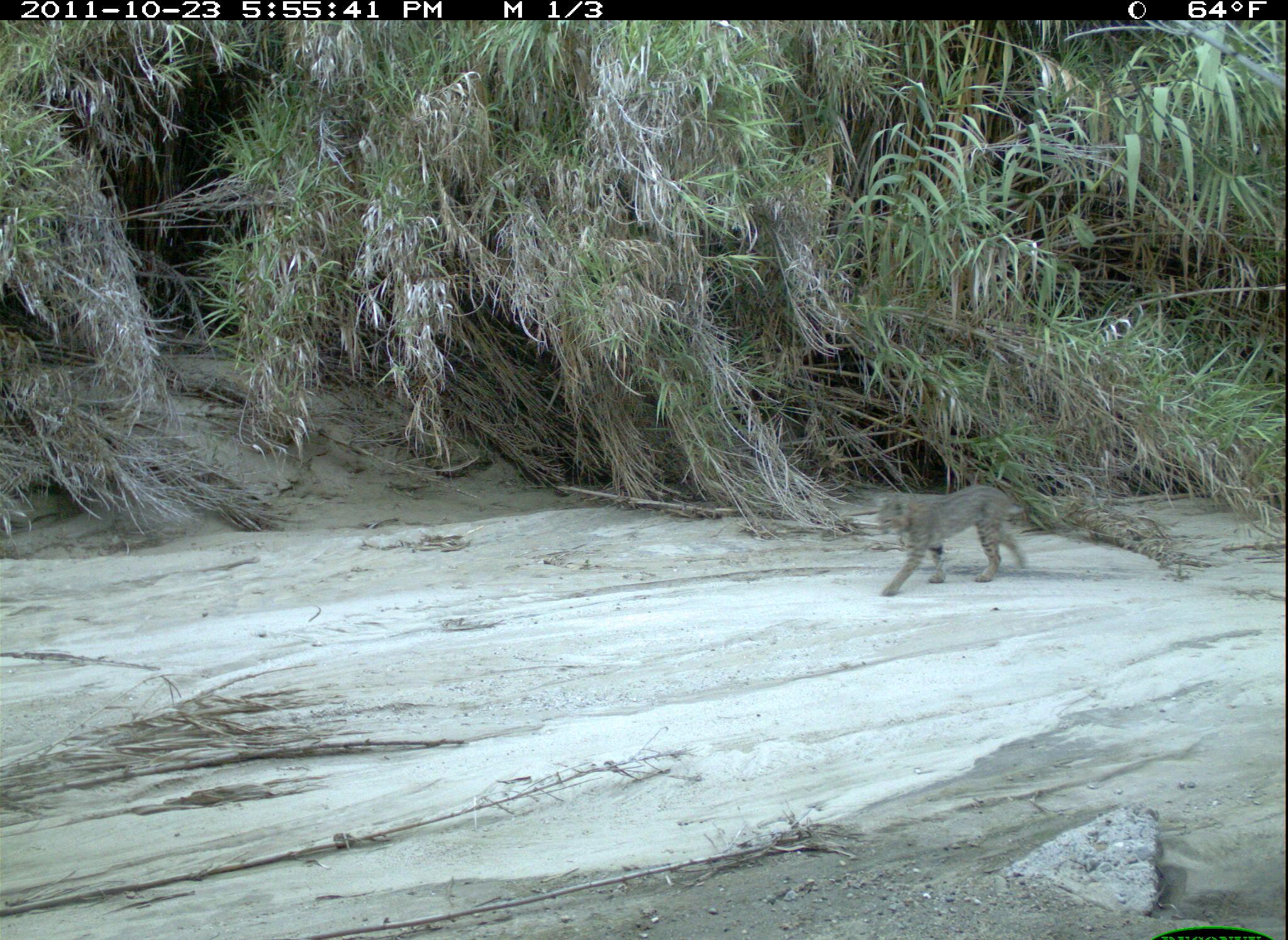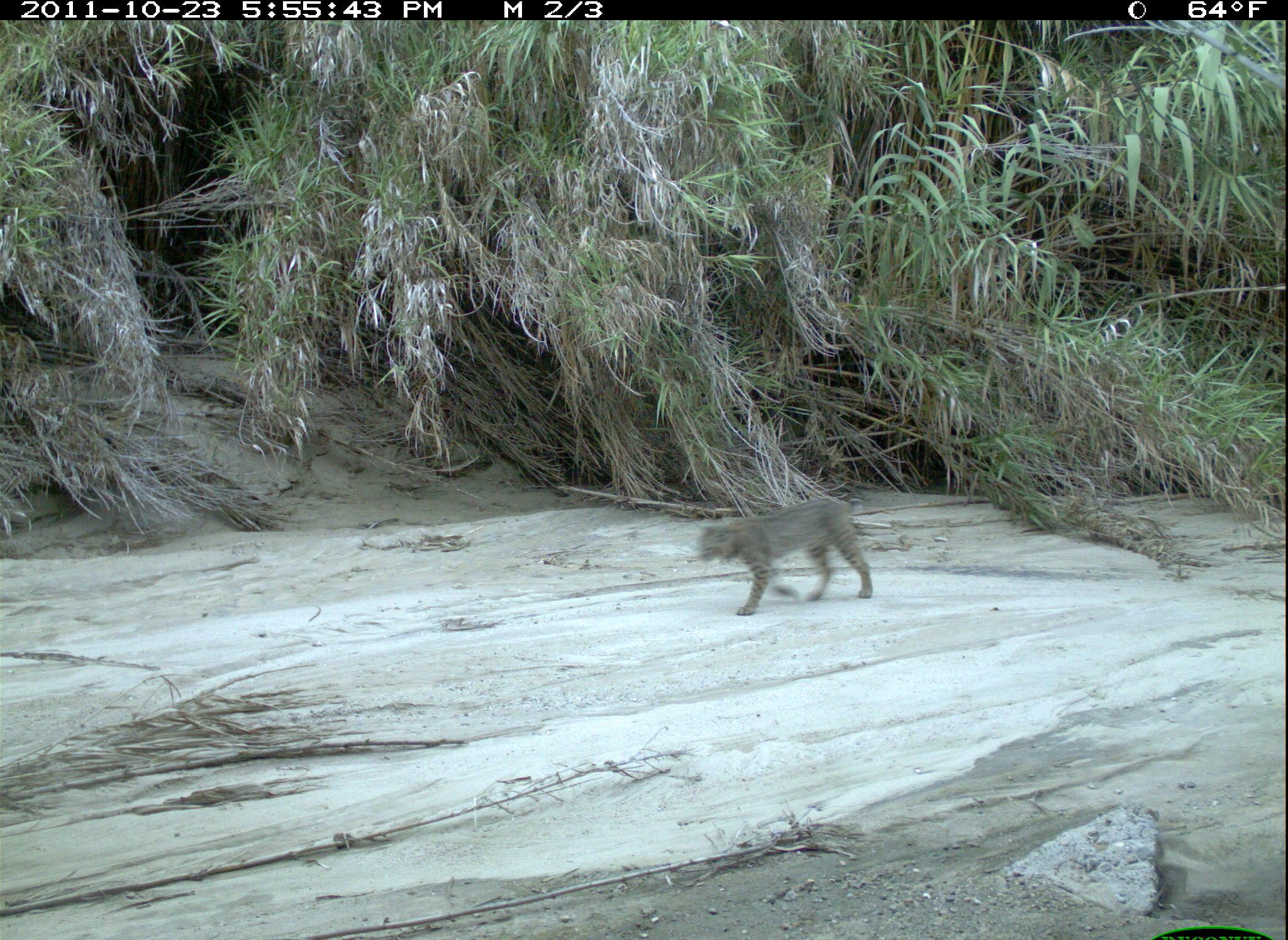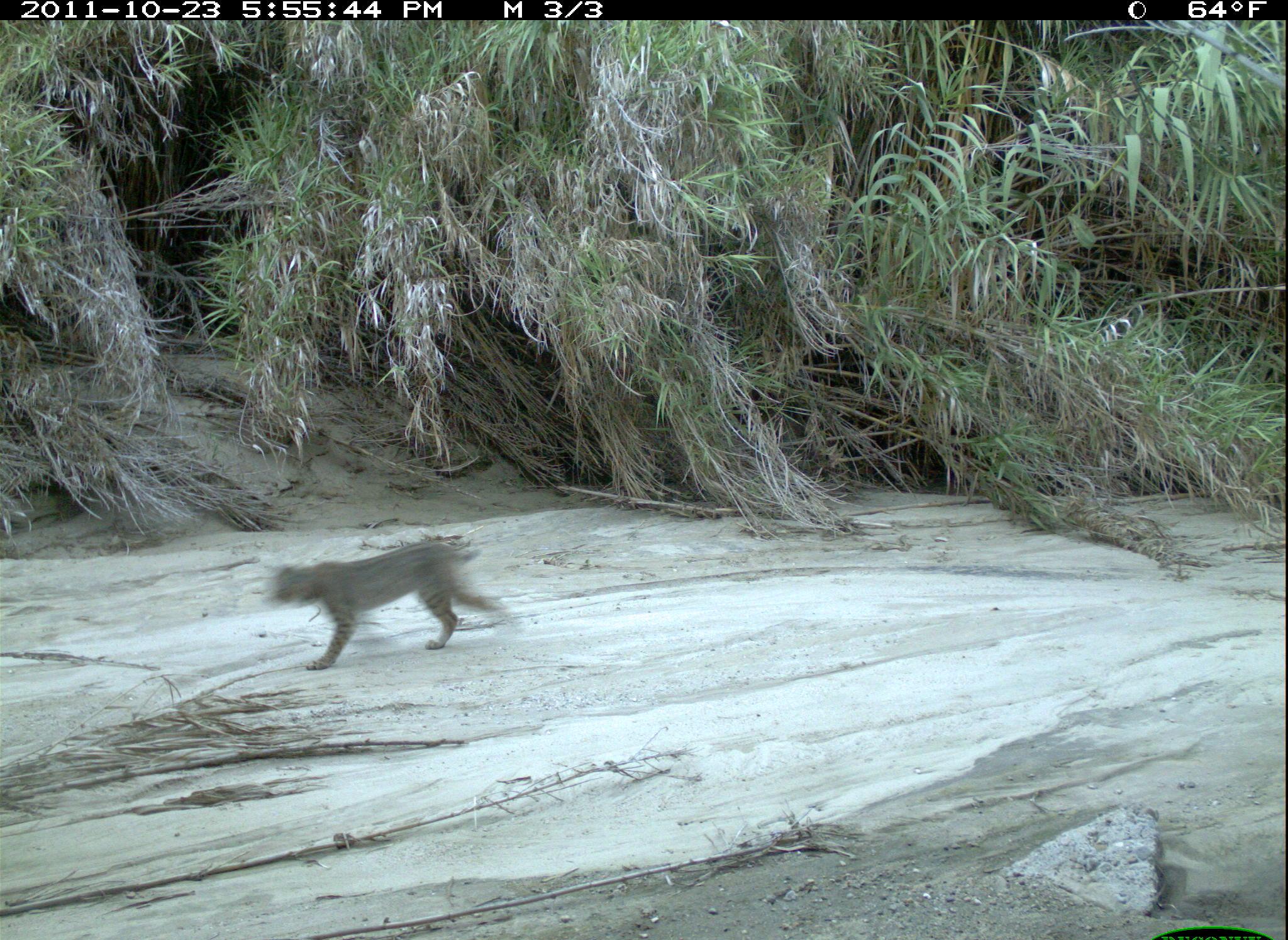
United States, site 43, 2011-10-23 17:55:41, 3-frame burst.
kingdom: Animalia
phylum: Chordata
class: Mammalia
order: Carnivora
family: Felidae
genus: Lynx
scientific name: Lynx rufus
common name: bobcat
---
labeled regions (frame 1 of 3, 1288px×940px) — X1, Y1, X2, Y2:
bobcat: 865, 464, 1058, 620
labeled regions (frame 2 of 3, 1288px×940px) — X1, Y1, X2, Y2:
bobcat: 691, 486, 887, 623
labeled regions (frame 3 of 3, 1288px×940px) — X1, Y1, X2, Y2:
bobcat: 267, 535, 520, 678